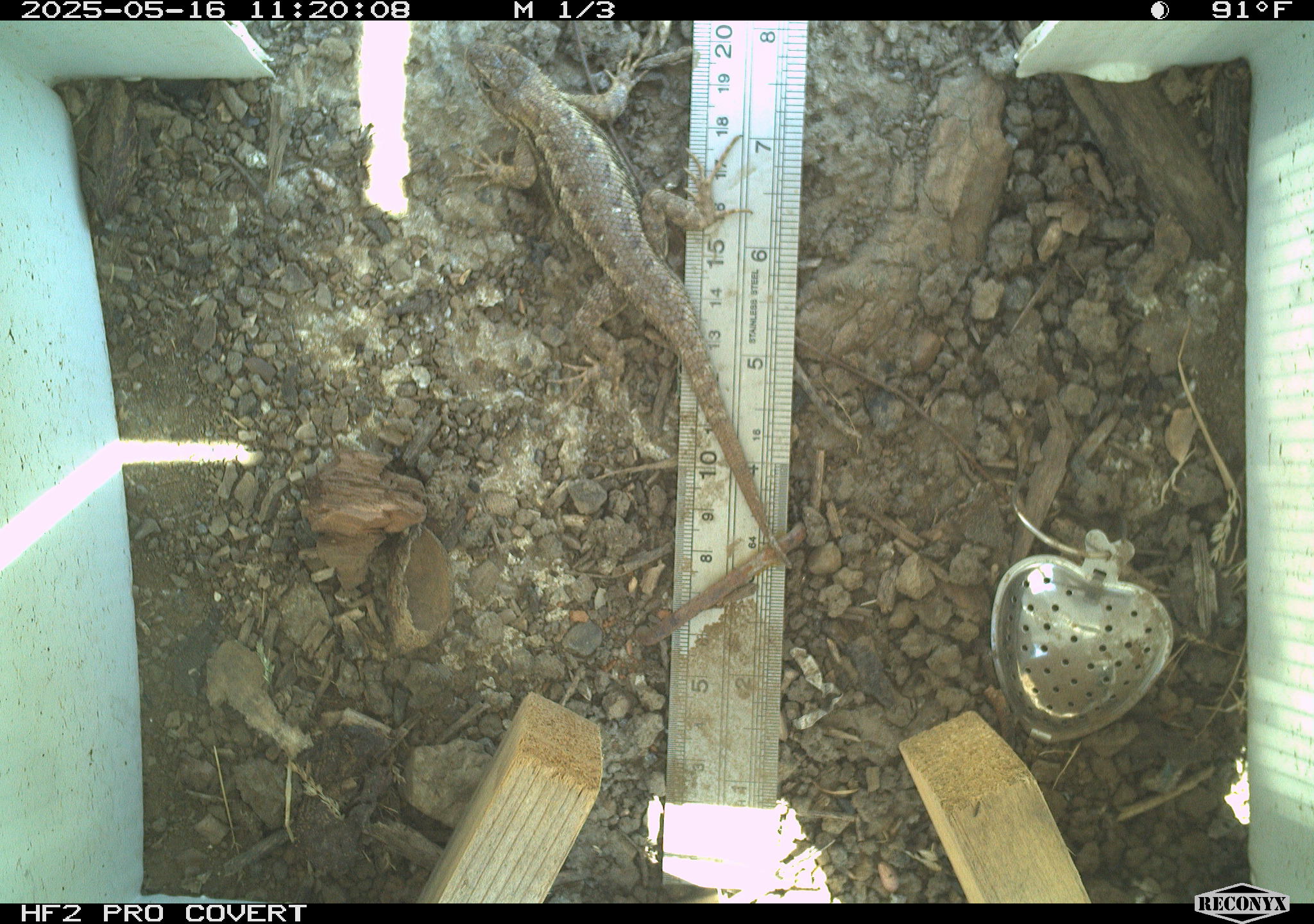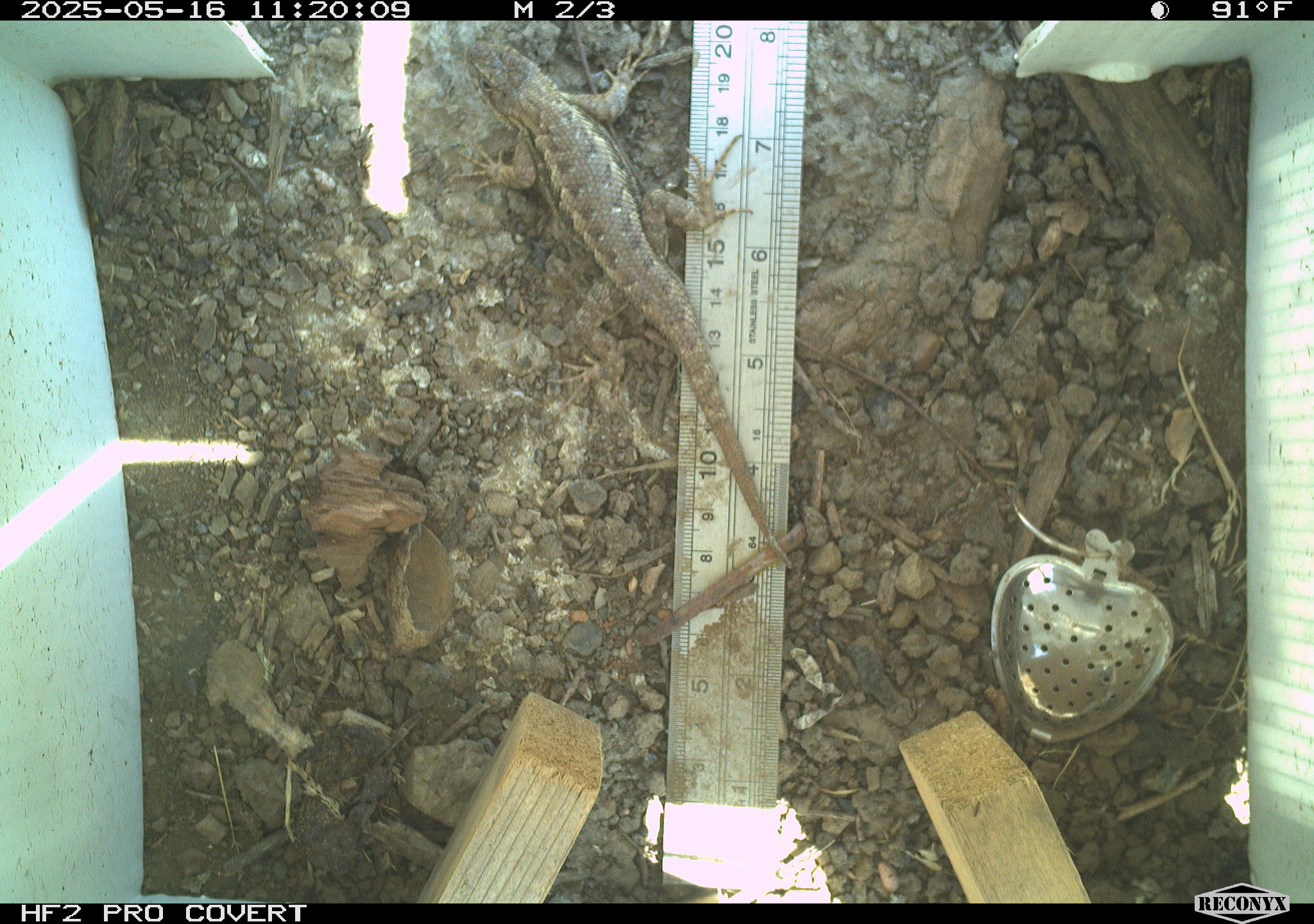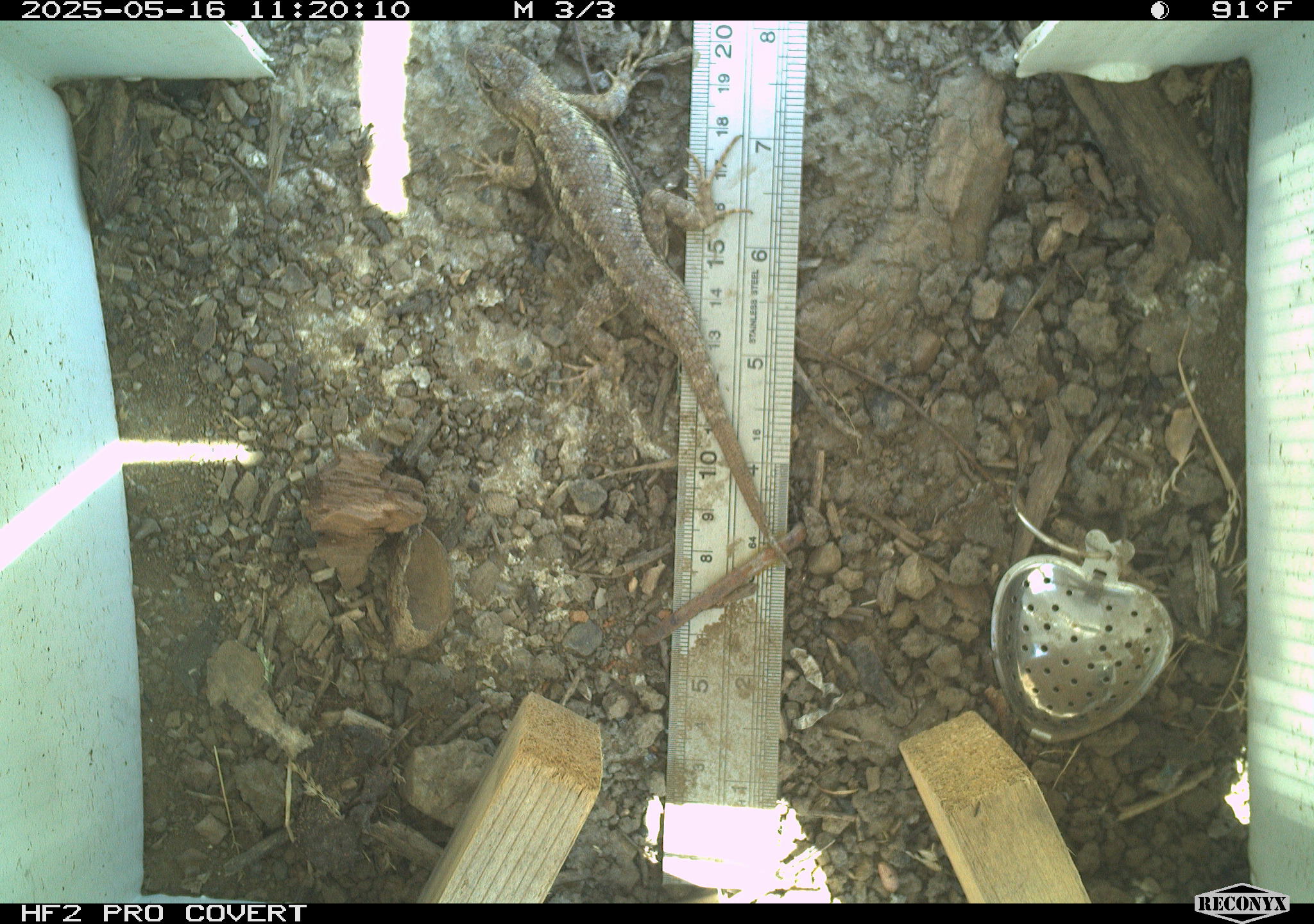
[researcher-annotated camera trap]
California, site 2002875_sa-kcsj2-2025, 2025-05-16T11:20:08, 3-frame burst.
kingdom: Animalia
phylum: Chordata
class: Reptilia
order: Squamata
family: Phrynosomatidae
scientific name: Phrynosomatidae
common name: north american spiny lizards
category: sceloporus/uta species